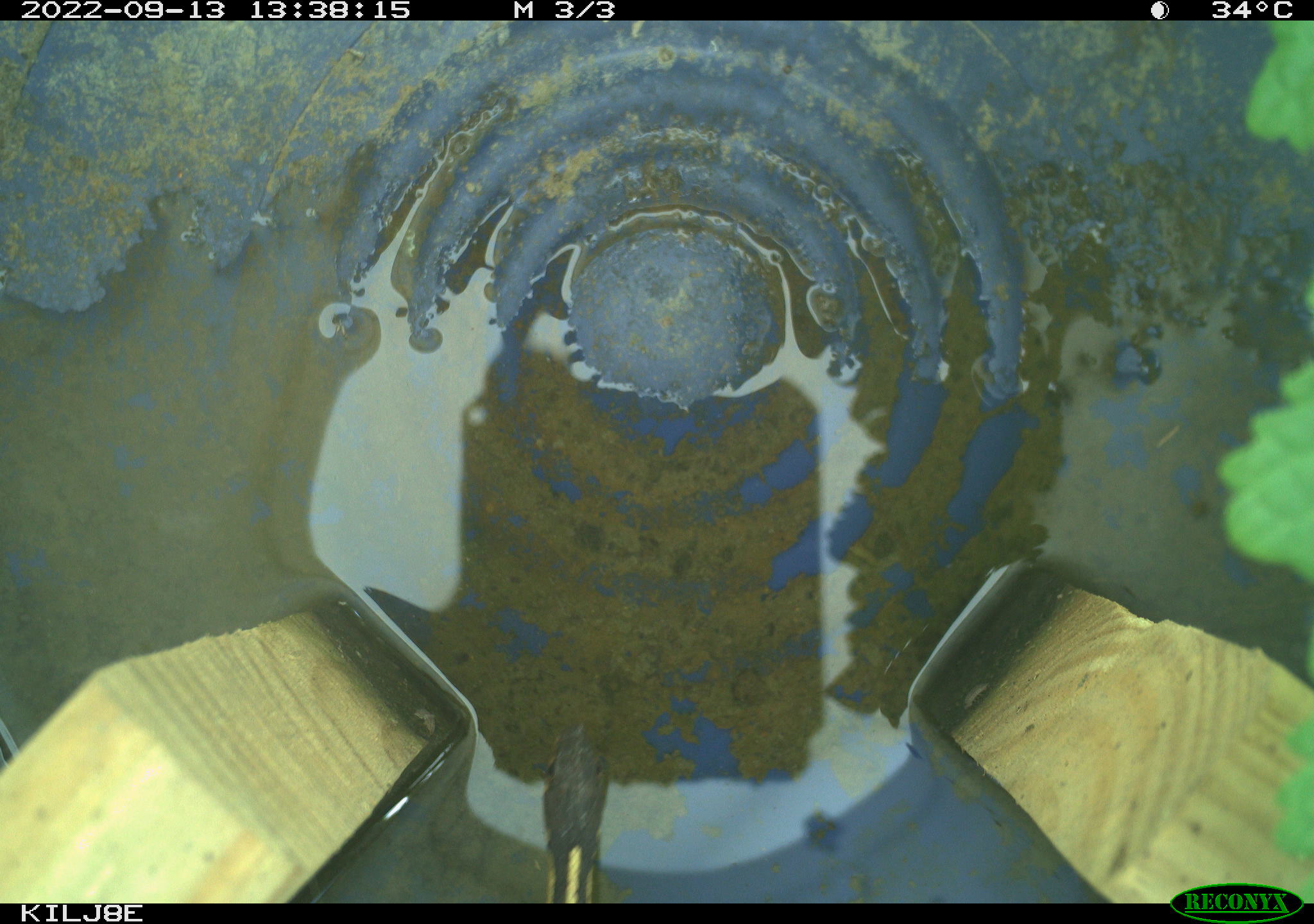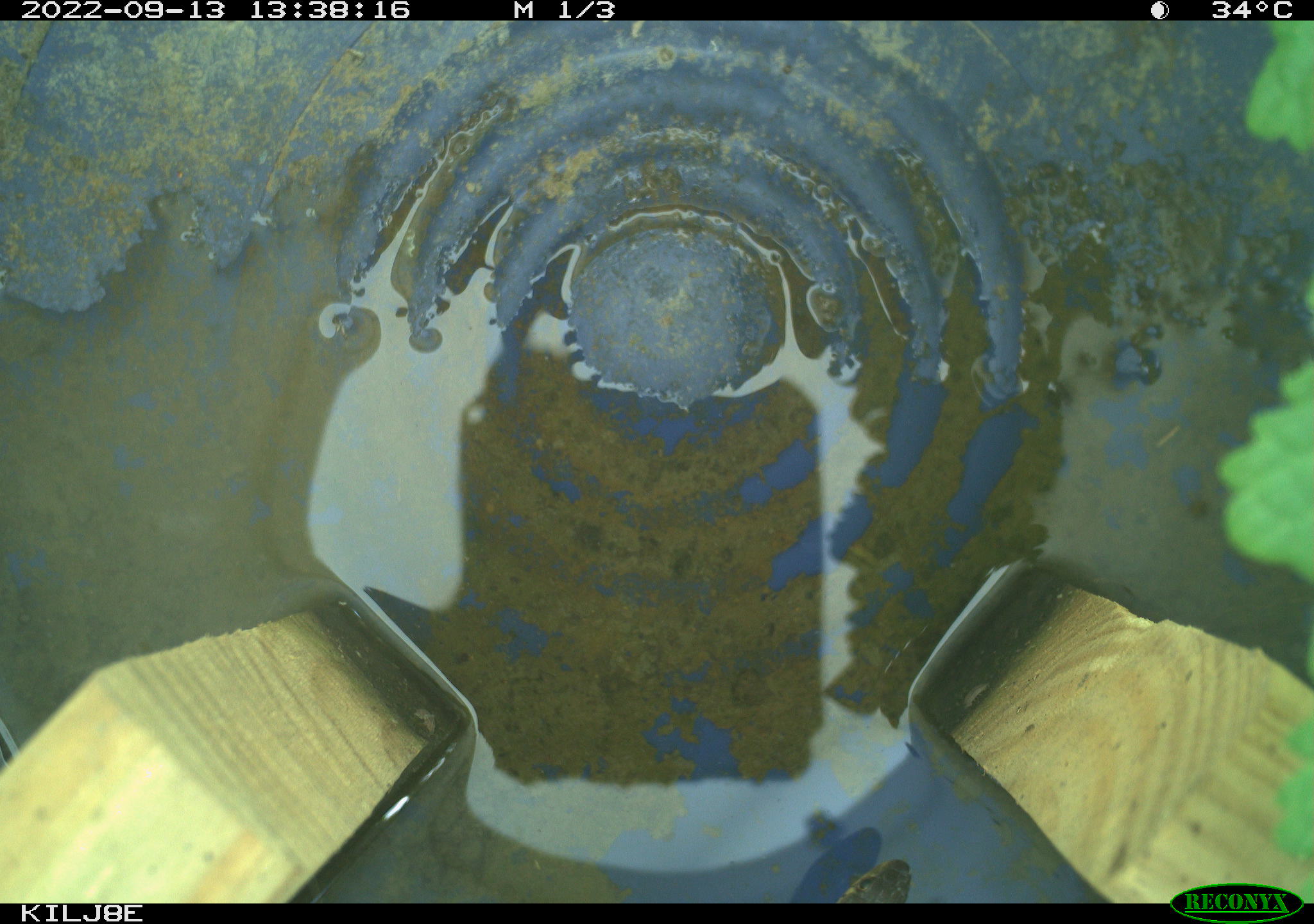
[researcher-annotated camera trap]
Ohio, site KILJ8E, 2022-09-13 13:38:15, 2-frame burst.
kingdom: Animalia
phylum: Chordata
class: Reptilia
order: Squamata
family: Colubridae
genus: Thamnophis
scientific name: Thamnophis sirtalis sirtalis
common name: eastern gartersnake